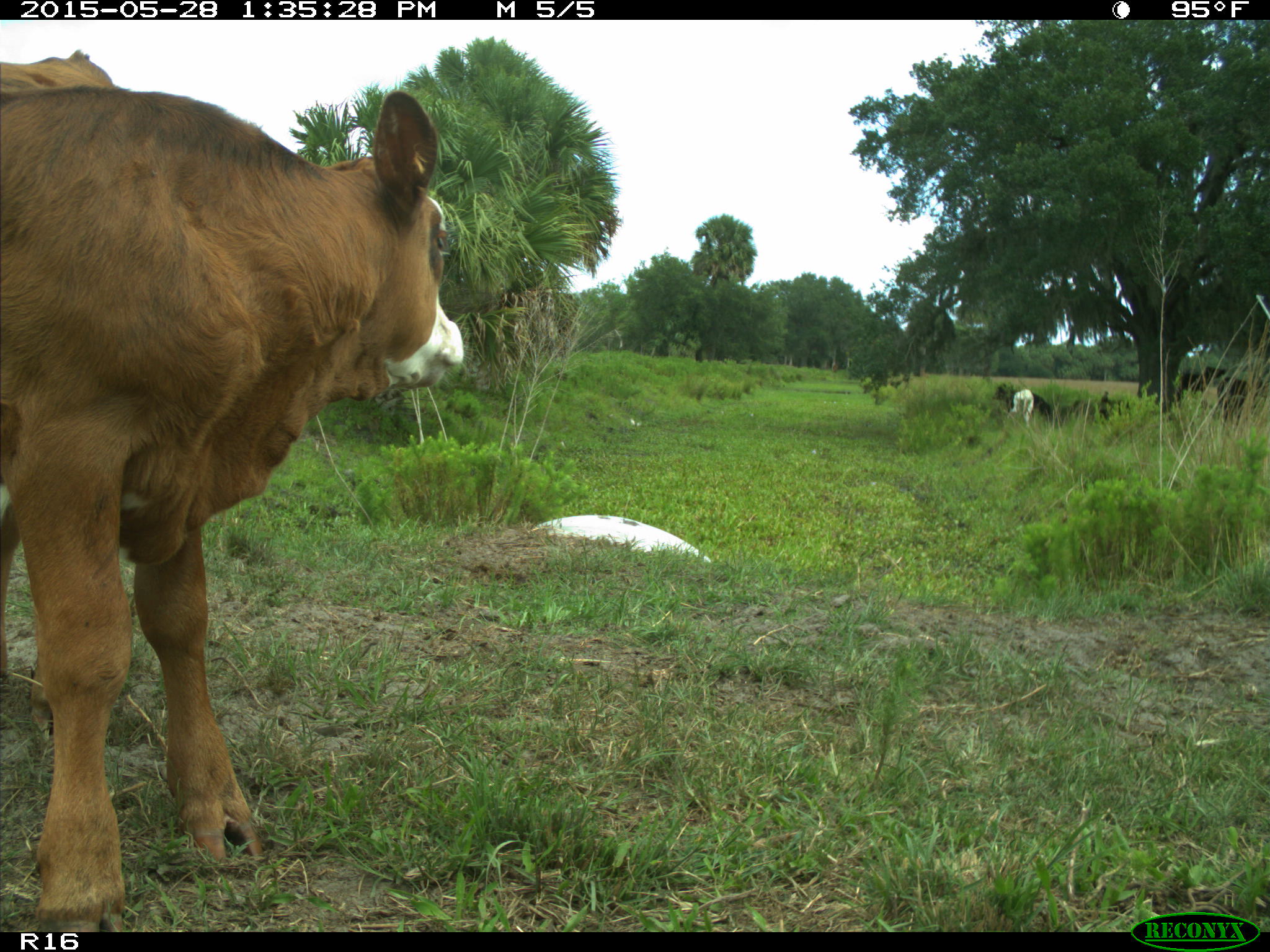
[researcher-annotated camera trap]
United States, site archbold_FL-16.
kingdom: Animalia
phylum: Chordata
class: Mammalia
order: Artiodactyla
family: Bovidae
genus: Bos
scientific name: Bos taurus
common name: domestic cow